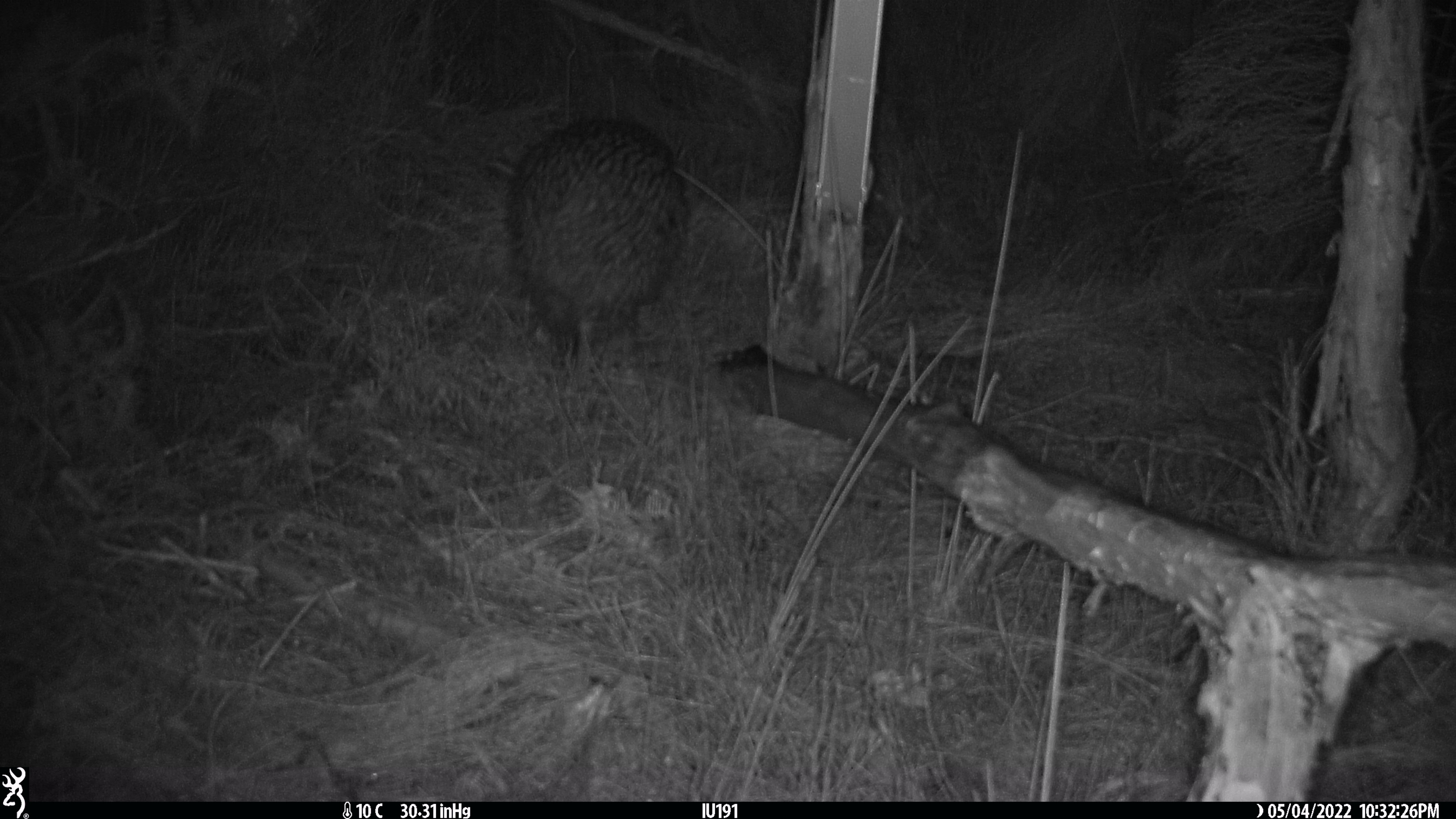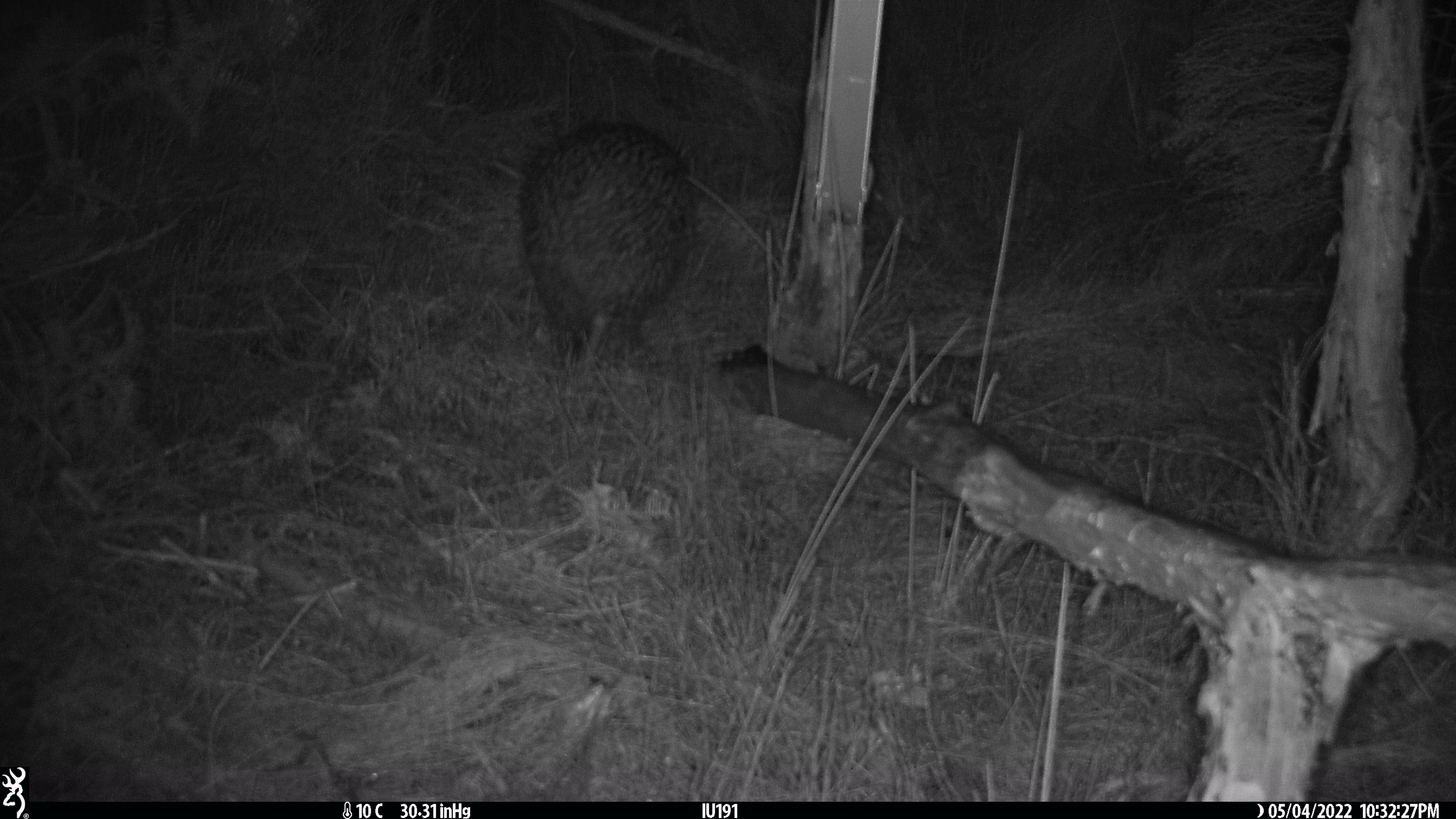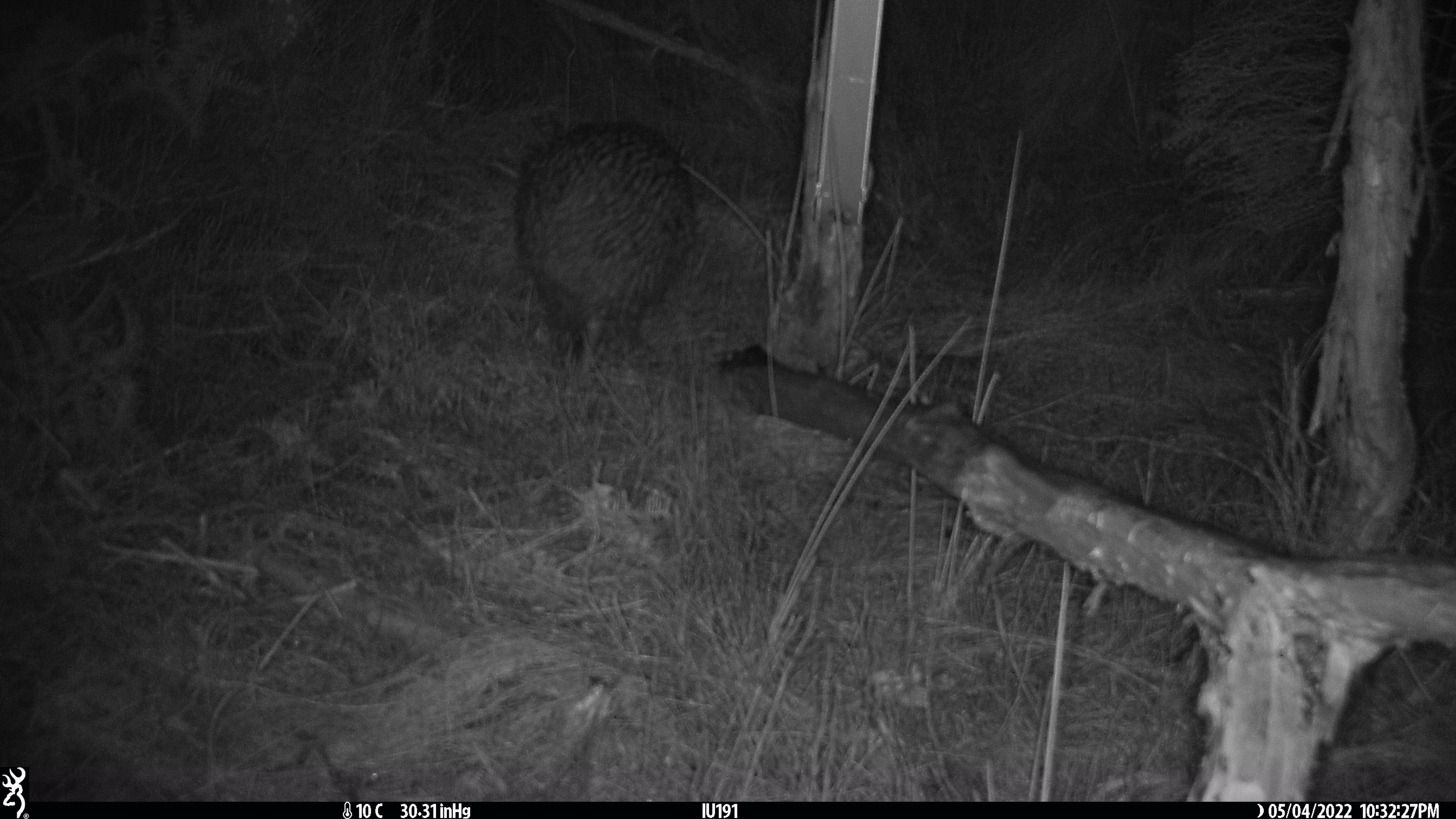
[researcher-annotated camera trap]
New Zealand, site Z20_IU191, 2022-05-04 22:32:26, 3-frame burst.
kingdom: Animalia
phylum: Chordata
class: Aves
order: Apterygiformes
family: Apterygidae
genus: Apteryx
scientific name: Apteryx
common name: kiwi